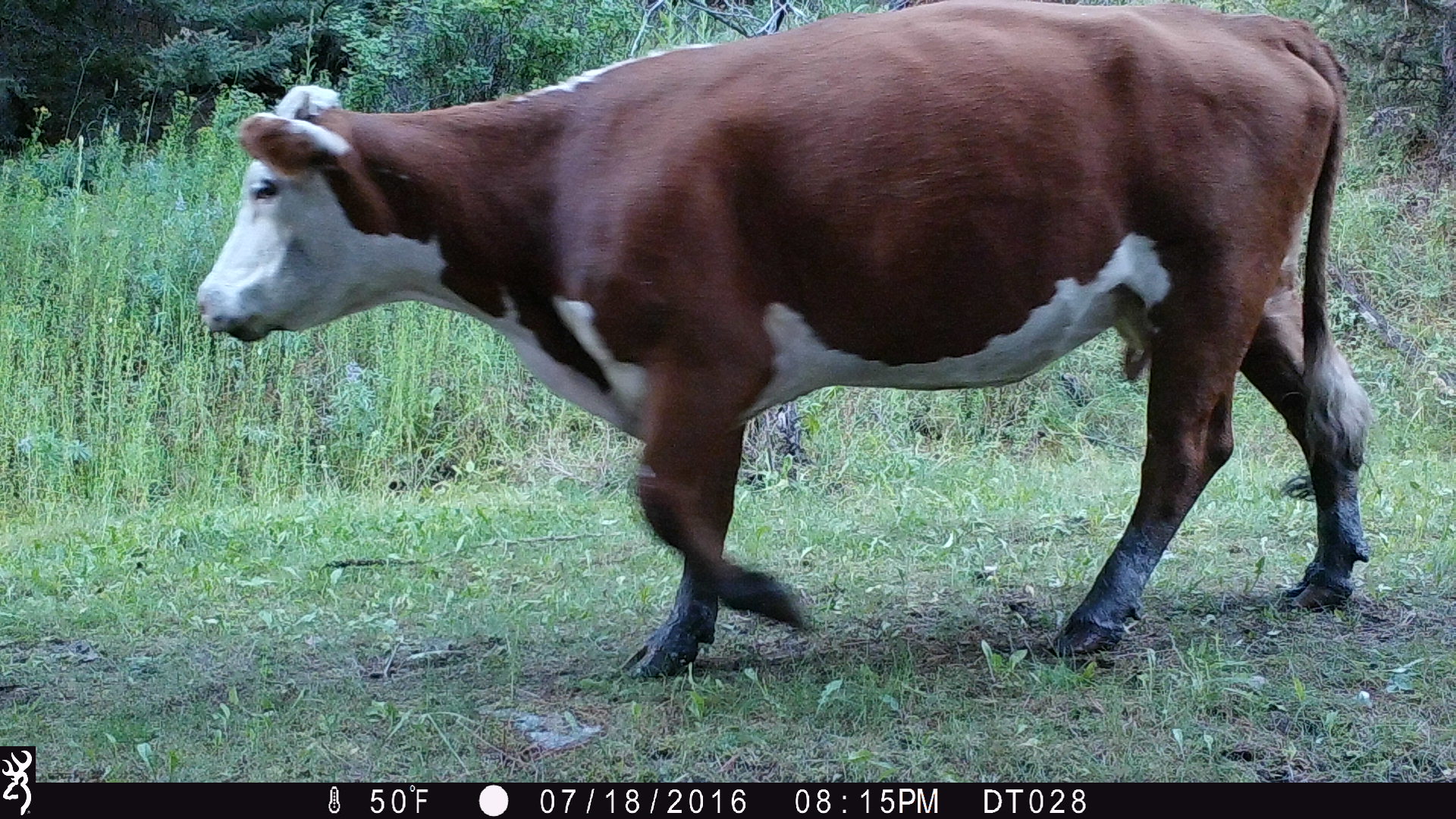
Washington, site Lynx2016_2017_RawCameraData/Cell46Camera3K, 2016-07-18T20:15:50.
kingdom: Animalia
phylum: Chordata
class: Mammalia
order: Artiodactyla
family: Bovidae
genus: Bos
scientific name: Bos taurus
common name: domestic cattle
Domestic cattle (Bos taurus). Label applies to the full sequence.